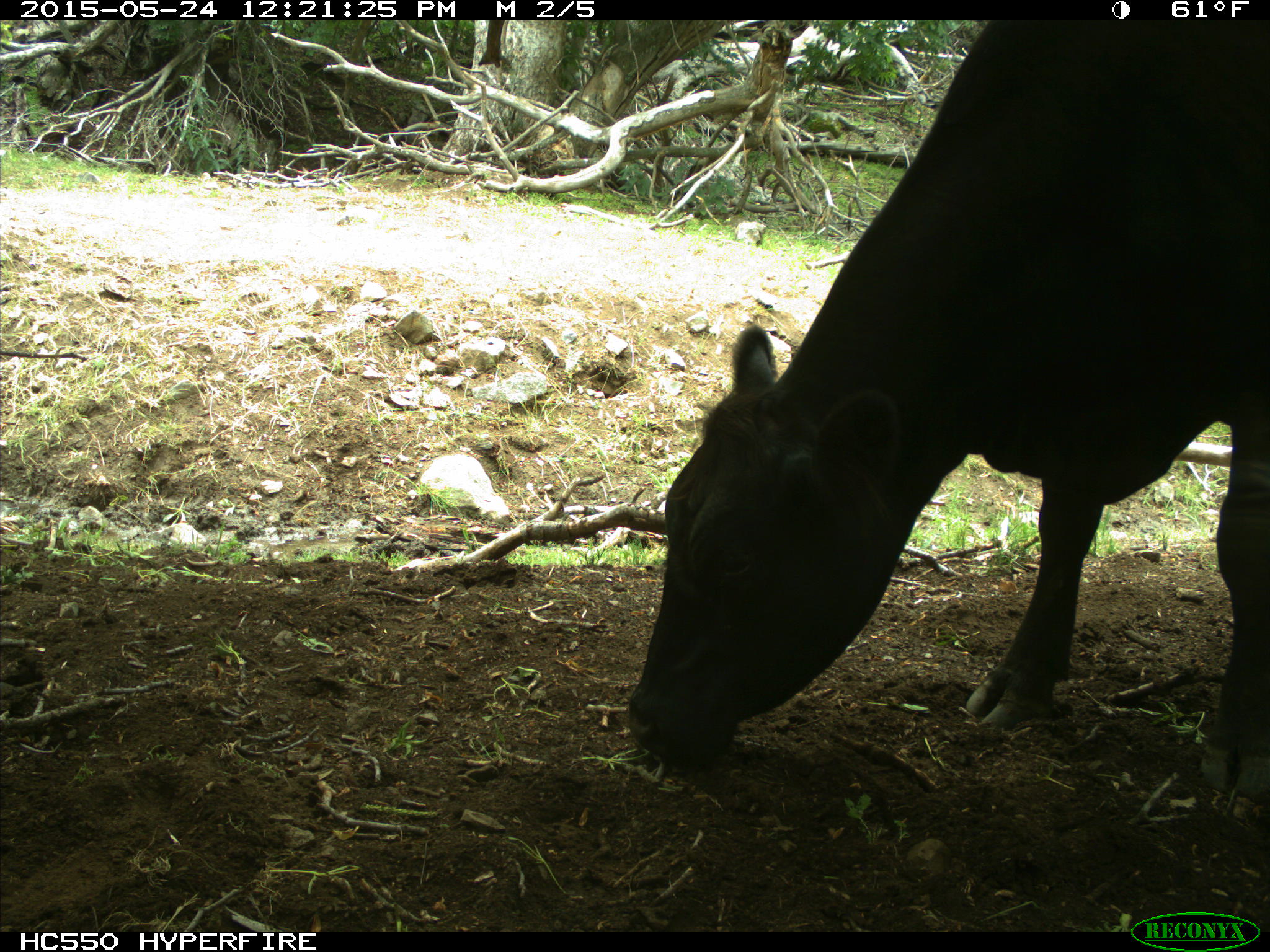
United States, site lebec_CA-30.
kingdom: Animalia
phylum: Chordata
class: Mammalia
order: Artiodactyla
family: Bovidae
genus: Bos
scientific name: Bos taurus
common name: domestic cow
Bos taurus (domestic cow).